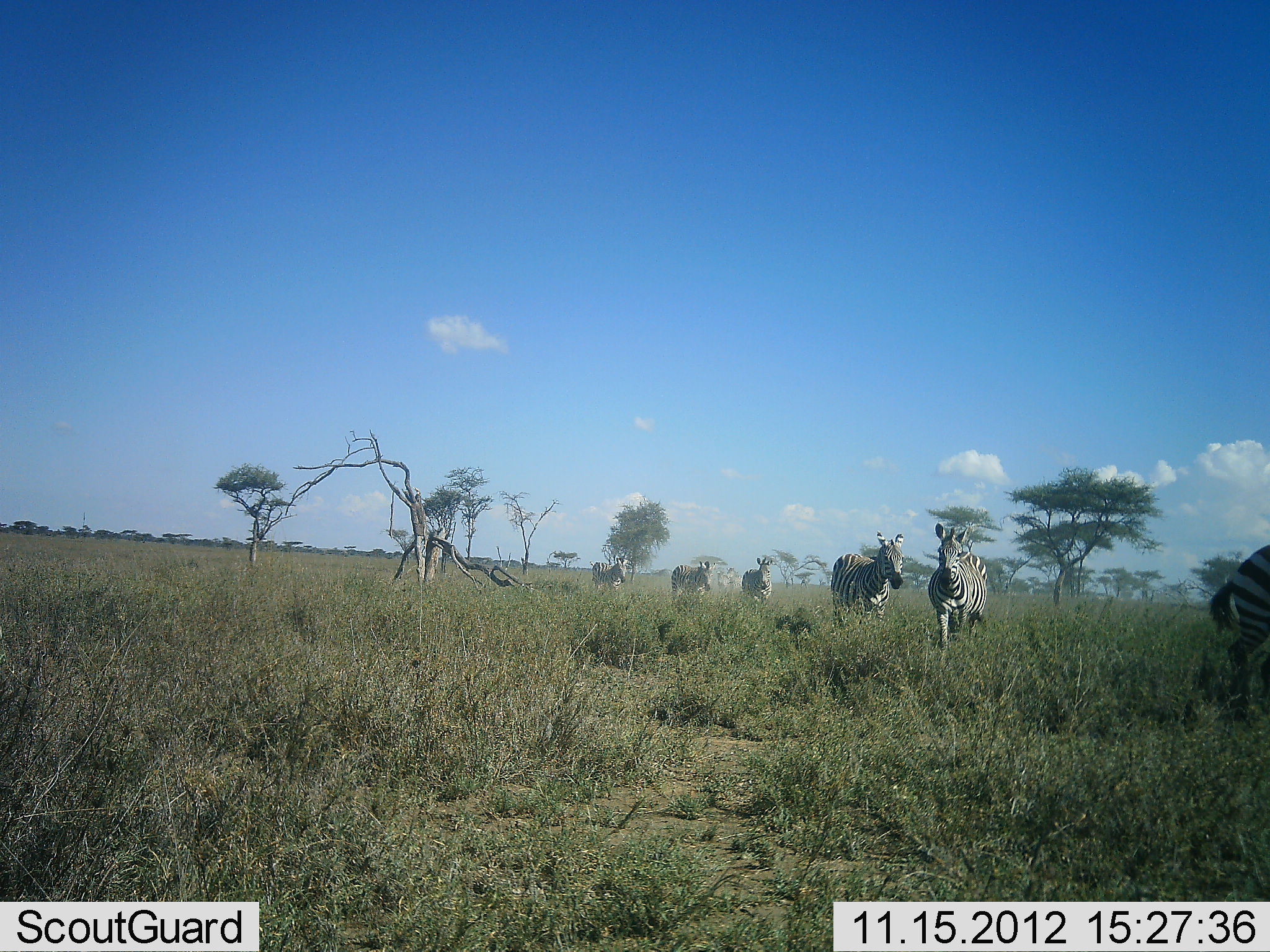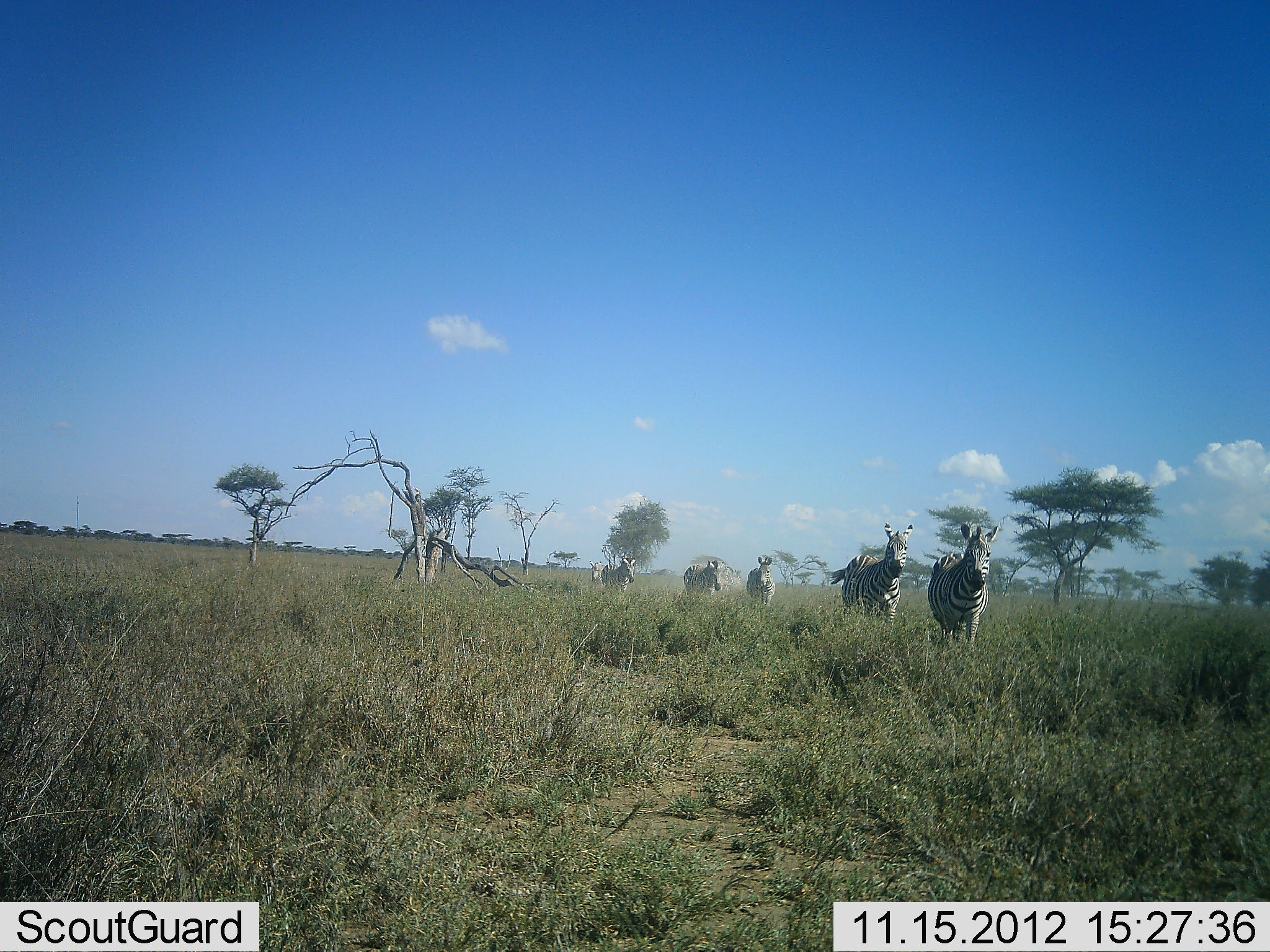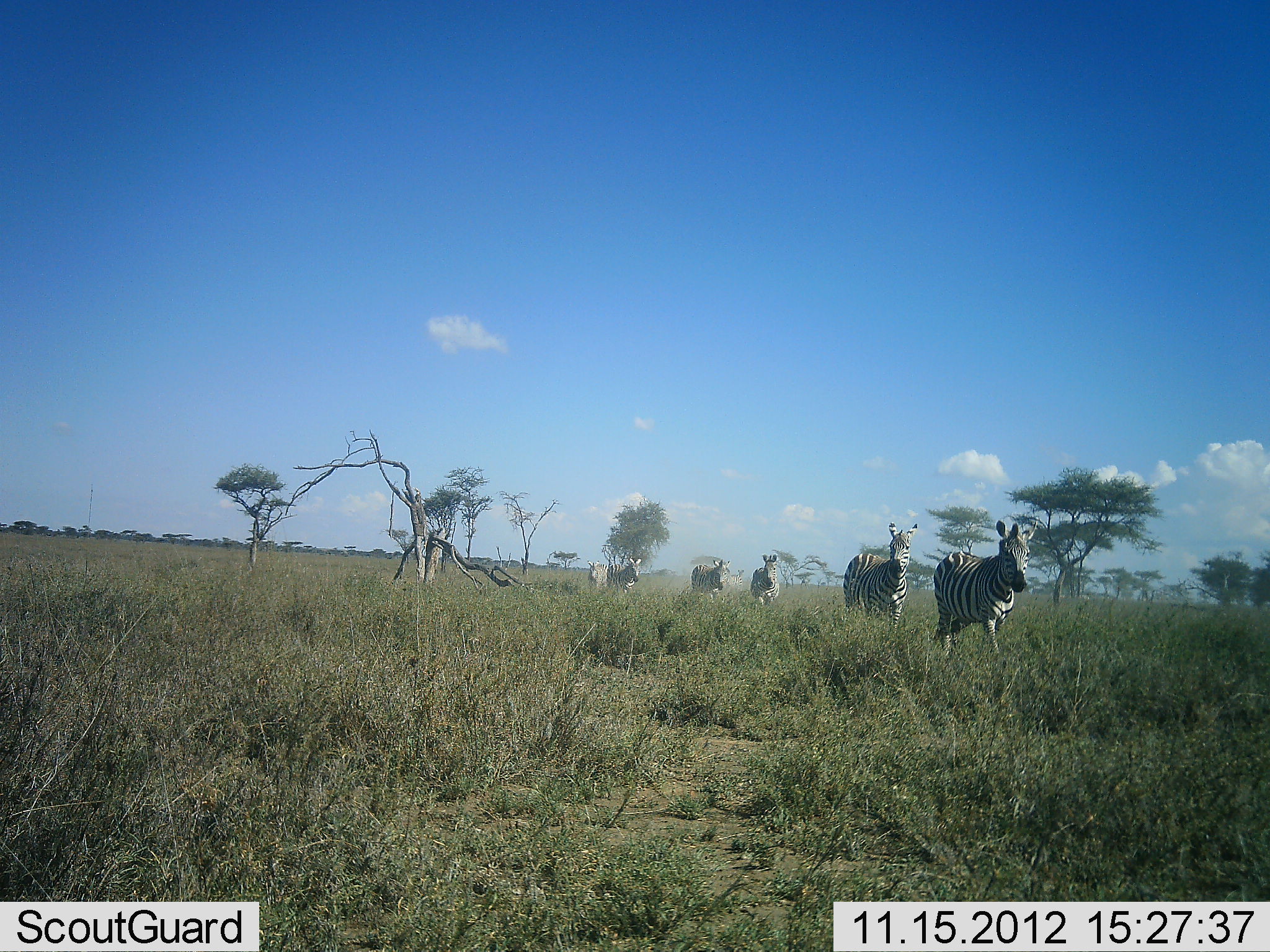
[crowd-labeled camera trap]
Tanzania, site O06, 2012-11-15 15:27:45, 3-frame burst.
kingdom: Animalia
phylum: Chordata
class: Mammalia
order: Perissodactyla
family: Equidae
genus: Equus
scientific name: Equus quagga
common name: plains zebra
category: zebra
Zebra (plains zebra) (Equus quagga), count 6. Behavior (volunteer vote fractions): standing 0%, resting 0%, moving 100%, interacting 0%. Young present (vote fraction): 0%. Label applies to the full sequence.